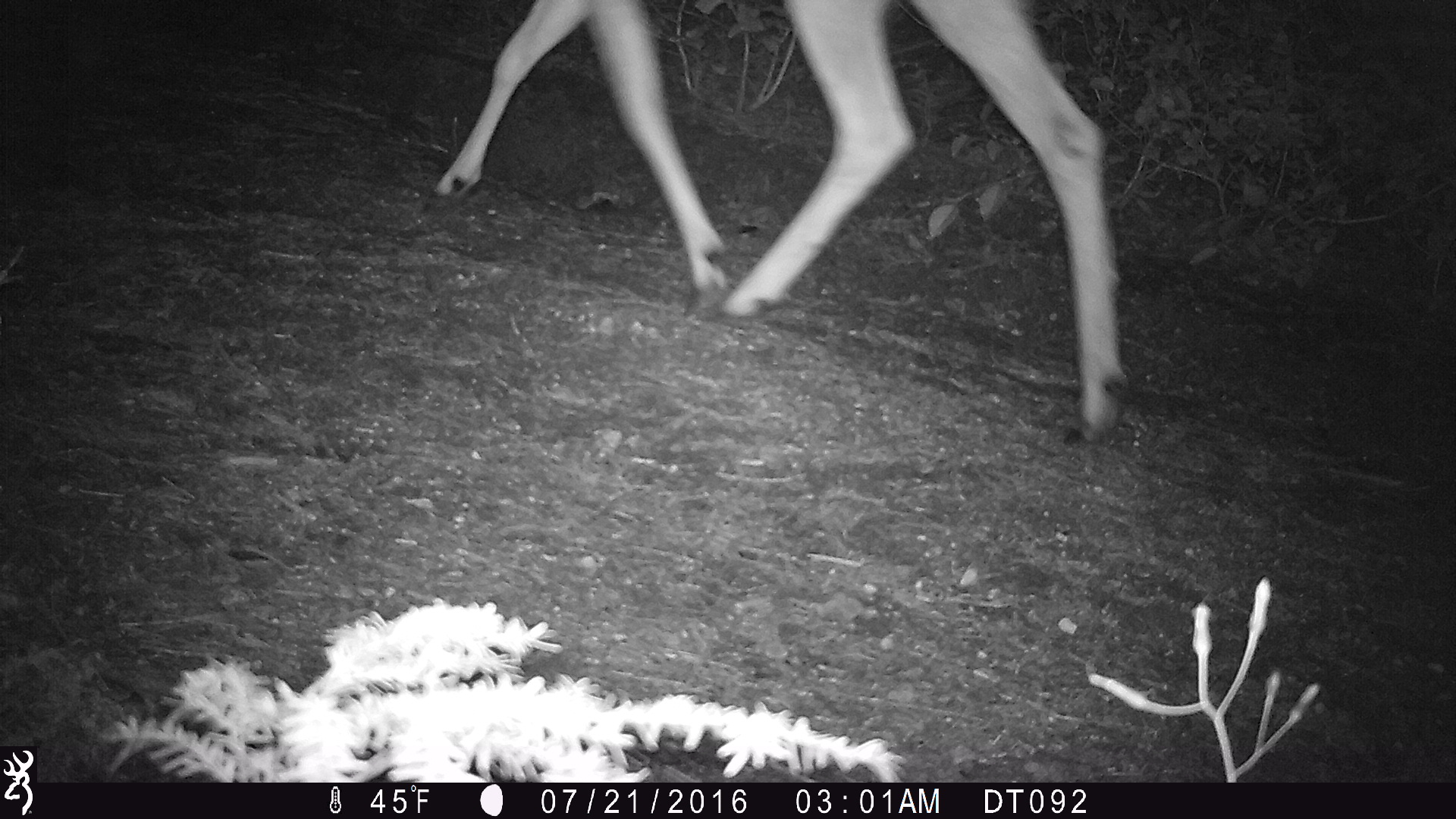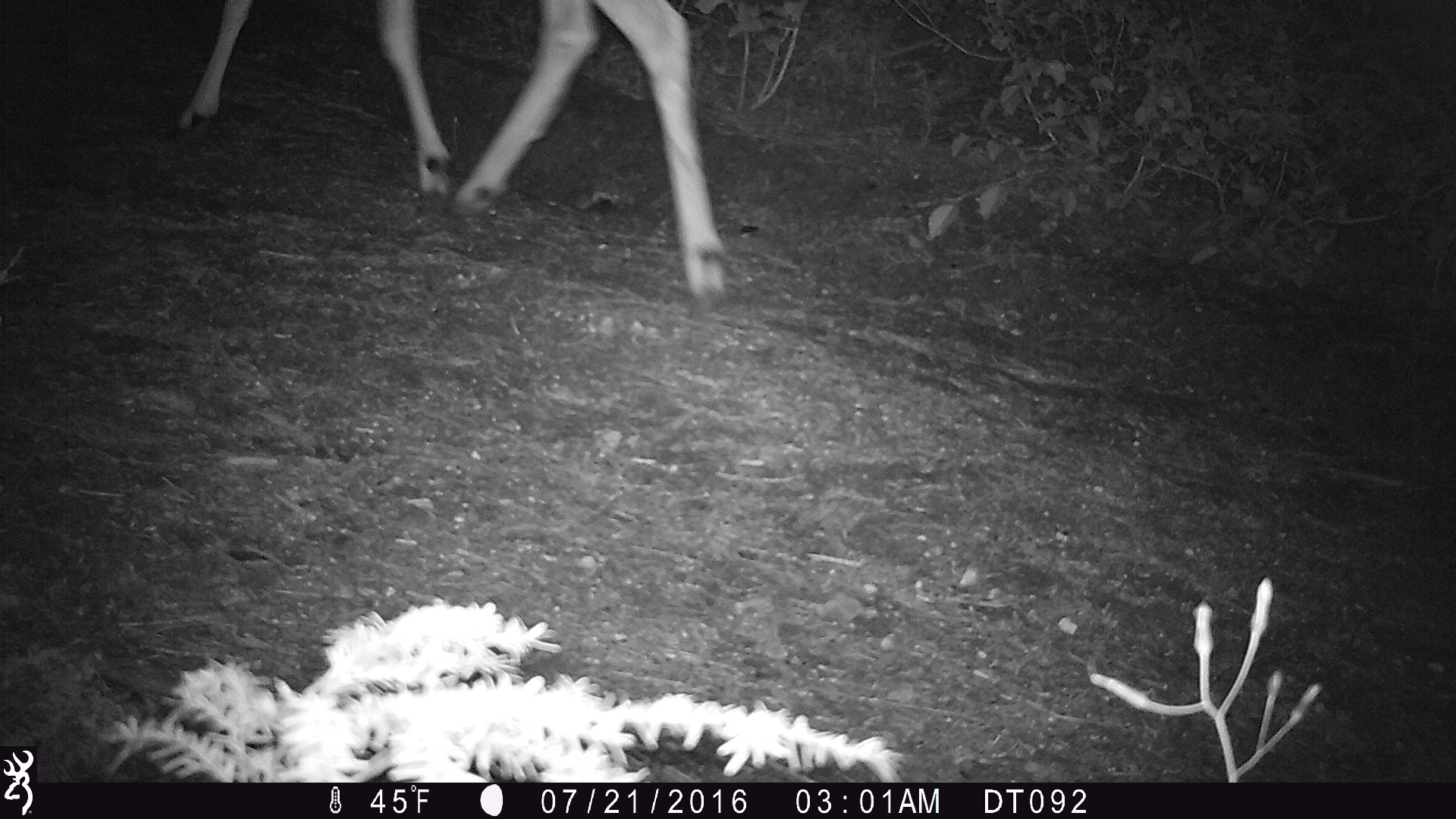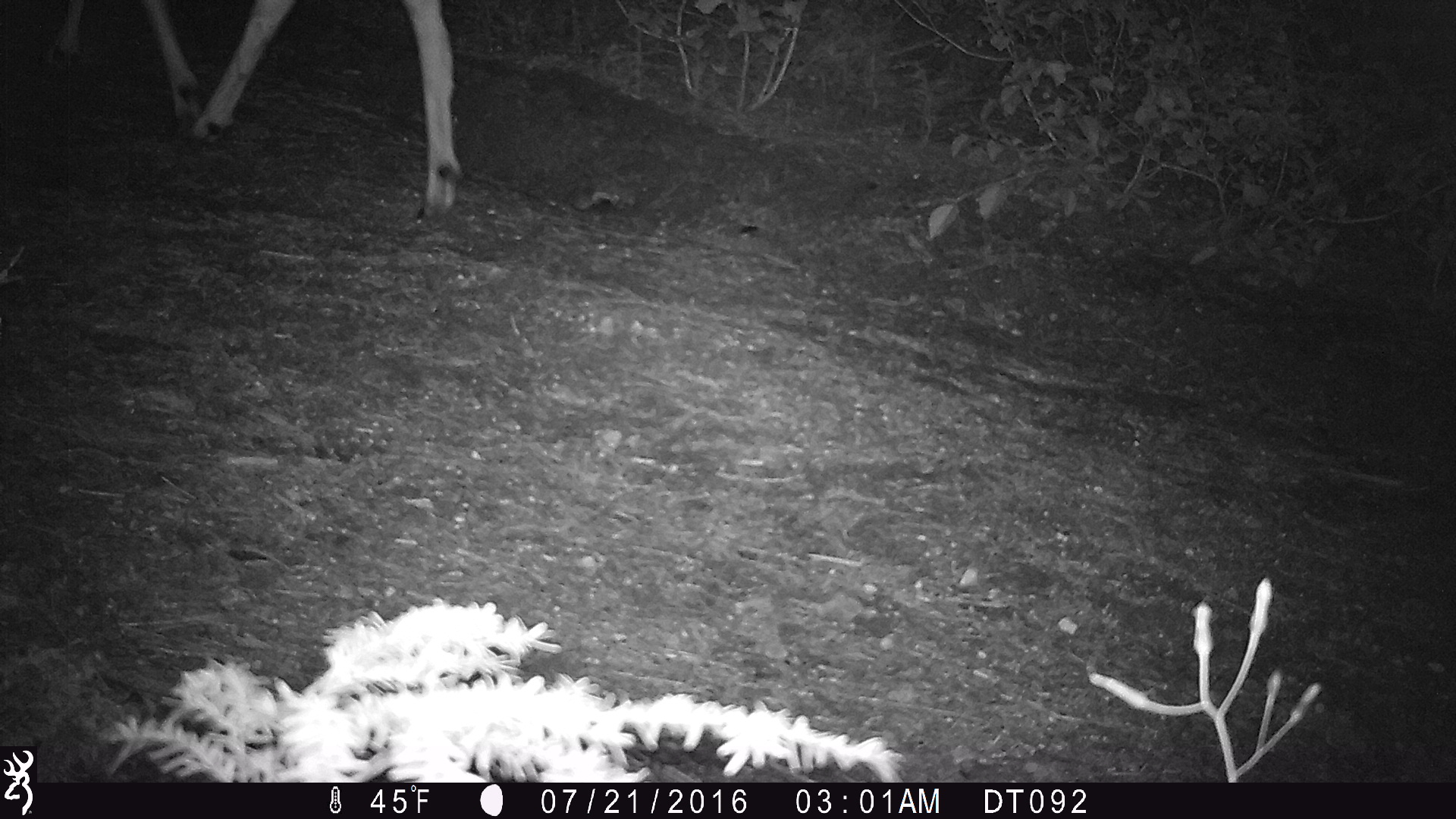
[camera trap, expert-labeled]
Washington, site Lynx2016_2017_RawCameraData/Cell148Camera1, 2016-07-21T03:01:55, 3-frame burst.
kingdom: Animalia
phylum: Chordata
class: Mammalia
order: Artiodactyla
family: Cervidae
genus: Odocoileus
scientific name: Odocoileus hemionus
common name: mule deer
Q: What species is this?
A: Odocoileus hemionus (mule deer).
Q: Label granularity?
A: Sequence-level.